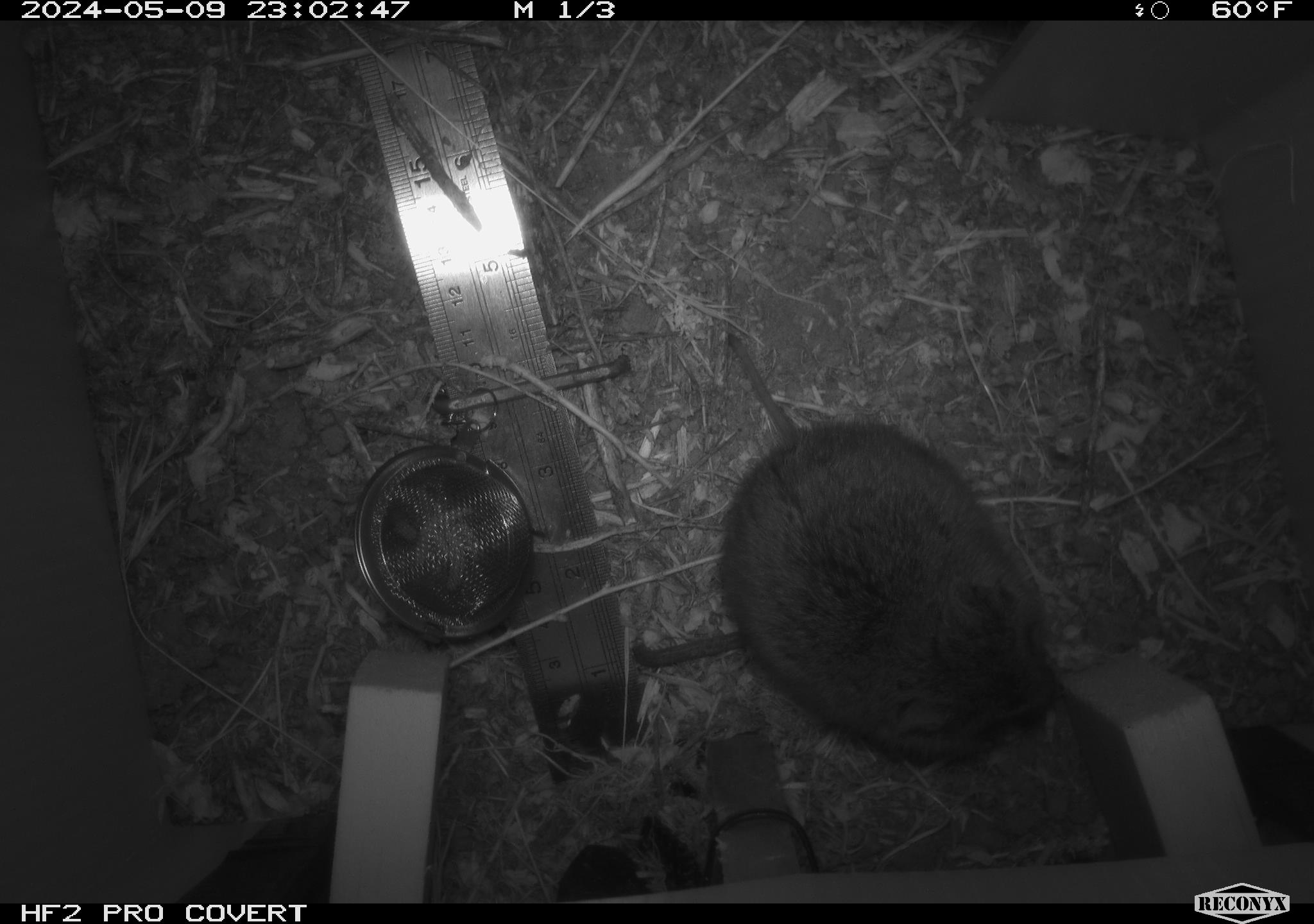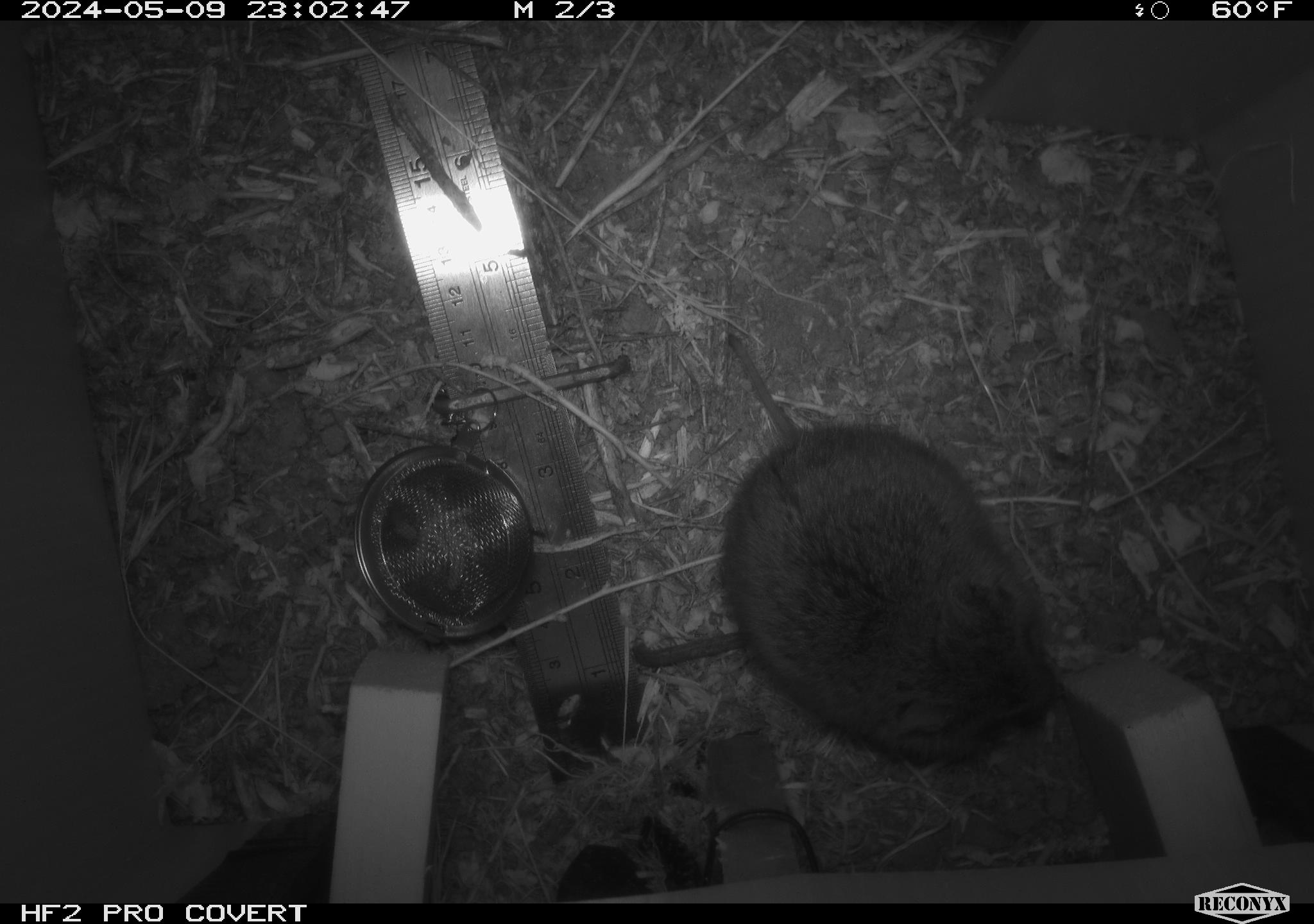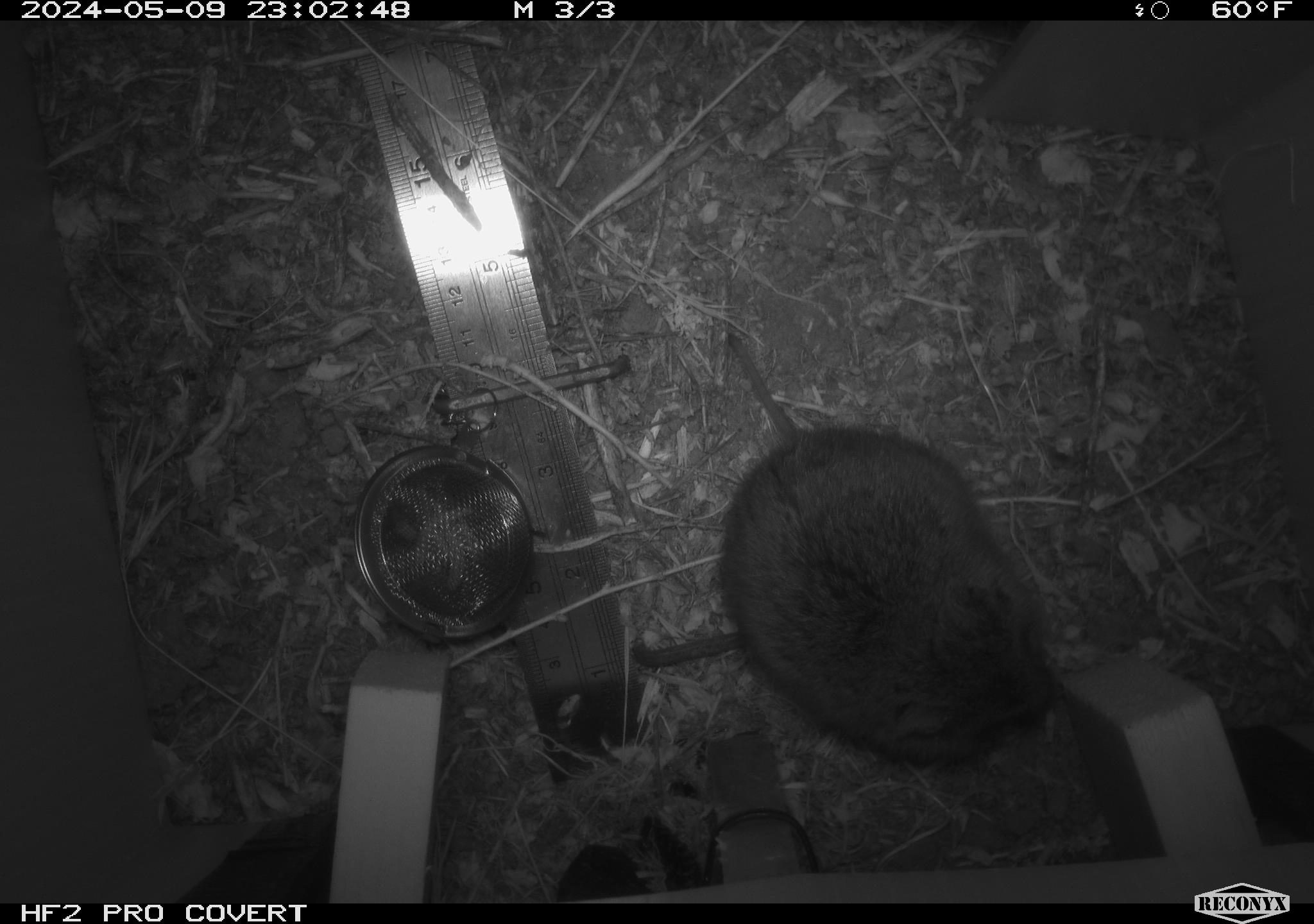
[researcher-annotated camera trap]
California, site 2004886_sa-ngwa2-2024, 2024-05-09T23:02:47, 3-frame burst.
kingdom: Animalia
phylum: Chordata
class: Mammalia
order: Rodentia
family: Cricetidae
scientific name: Arvicolinae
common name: voles, lemmings, and muskrats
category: arvicolinae subfamily